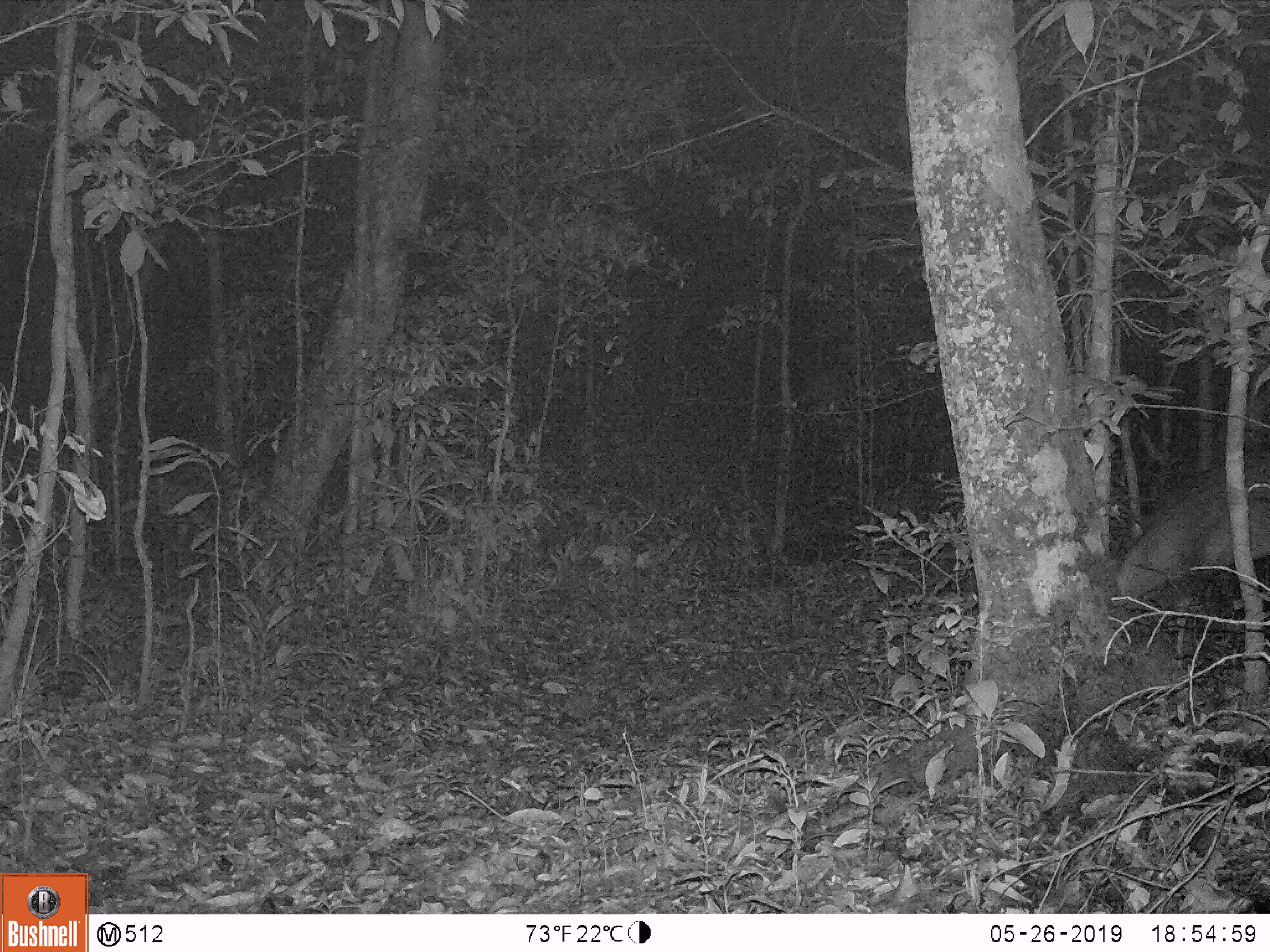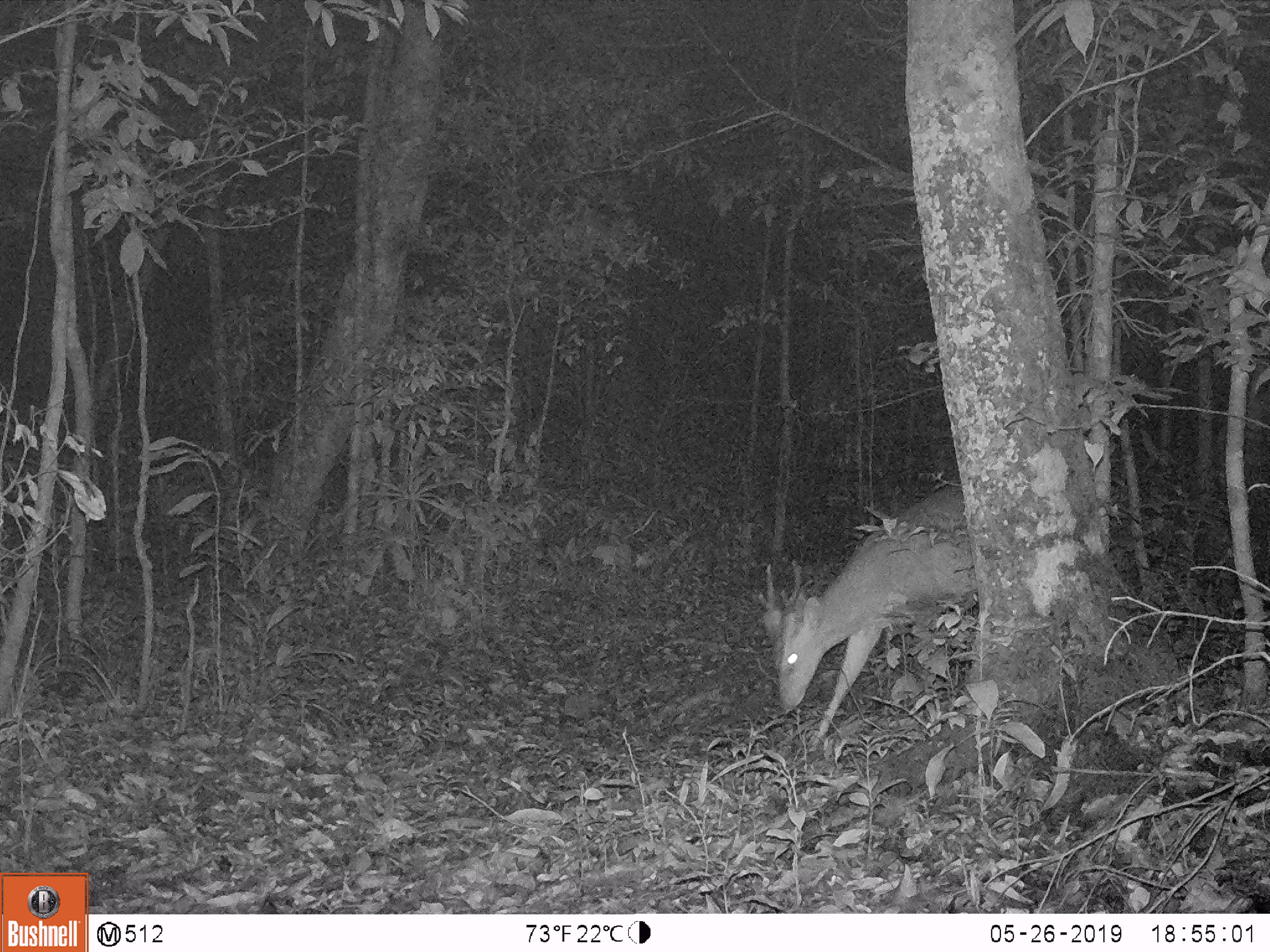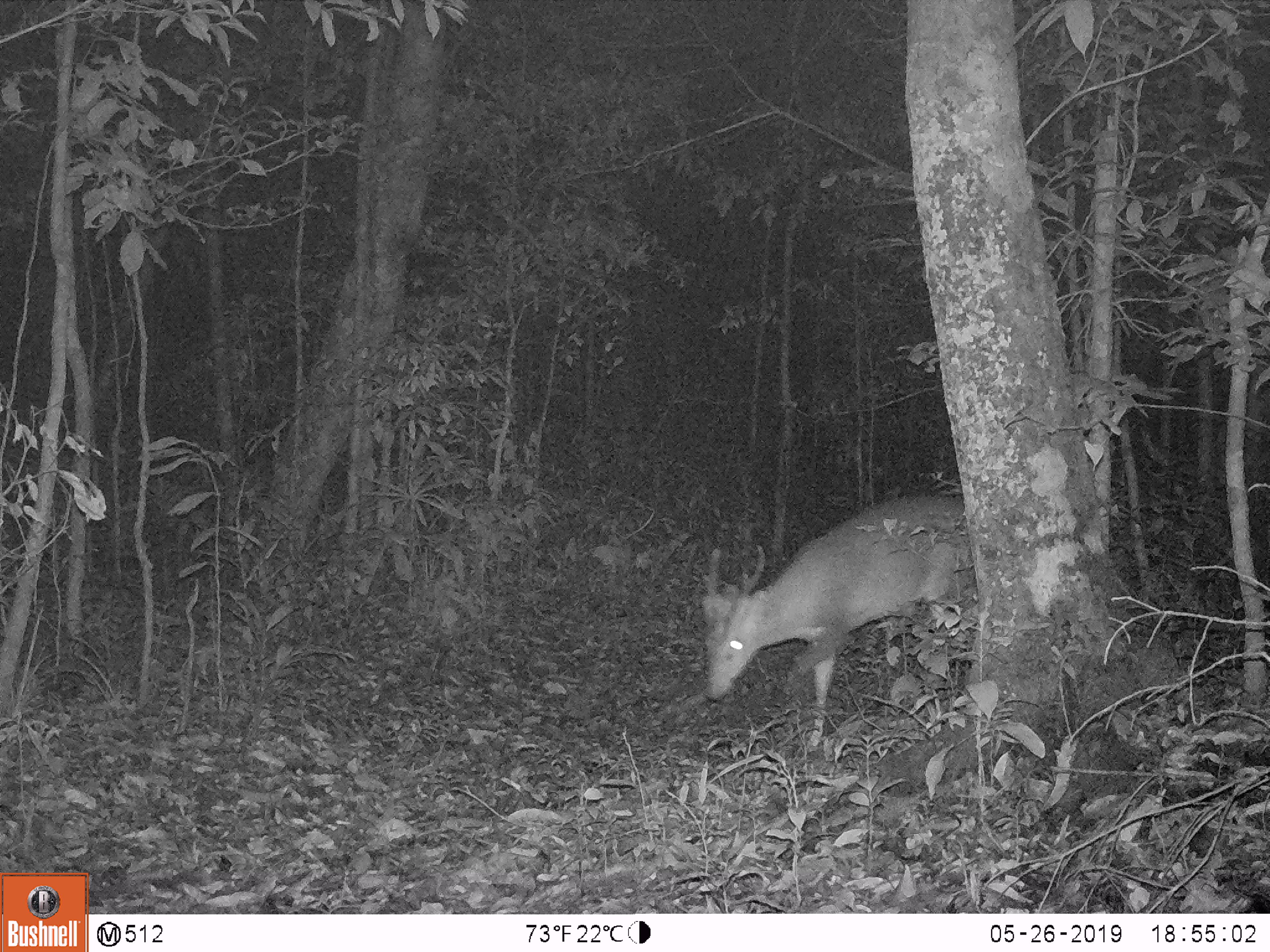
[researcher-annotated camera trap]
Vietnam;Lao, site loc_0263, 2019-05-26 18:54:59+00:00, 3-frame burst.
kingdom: Animalia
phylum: Chordata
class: Mammalia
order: Artiodactyla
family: Cervidae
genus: Muntiacus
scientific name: Muntiacus vuquangensis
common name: large-antlered muntjac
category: large antlered muntjac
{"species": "large antlered muntjac (large-antlered muntjac) (Muntiacus vuquangensis)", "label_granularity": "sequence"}